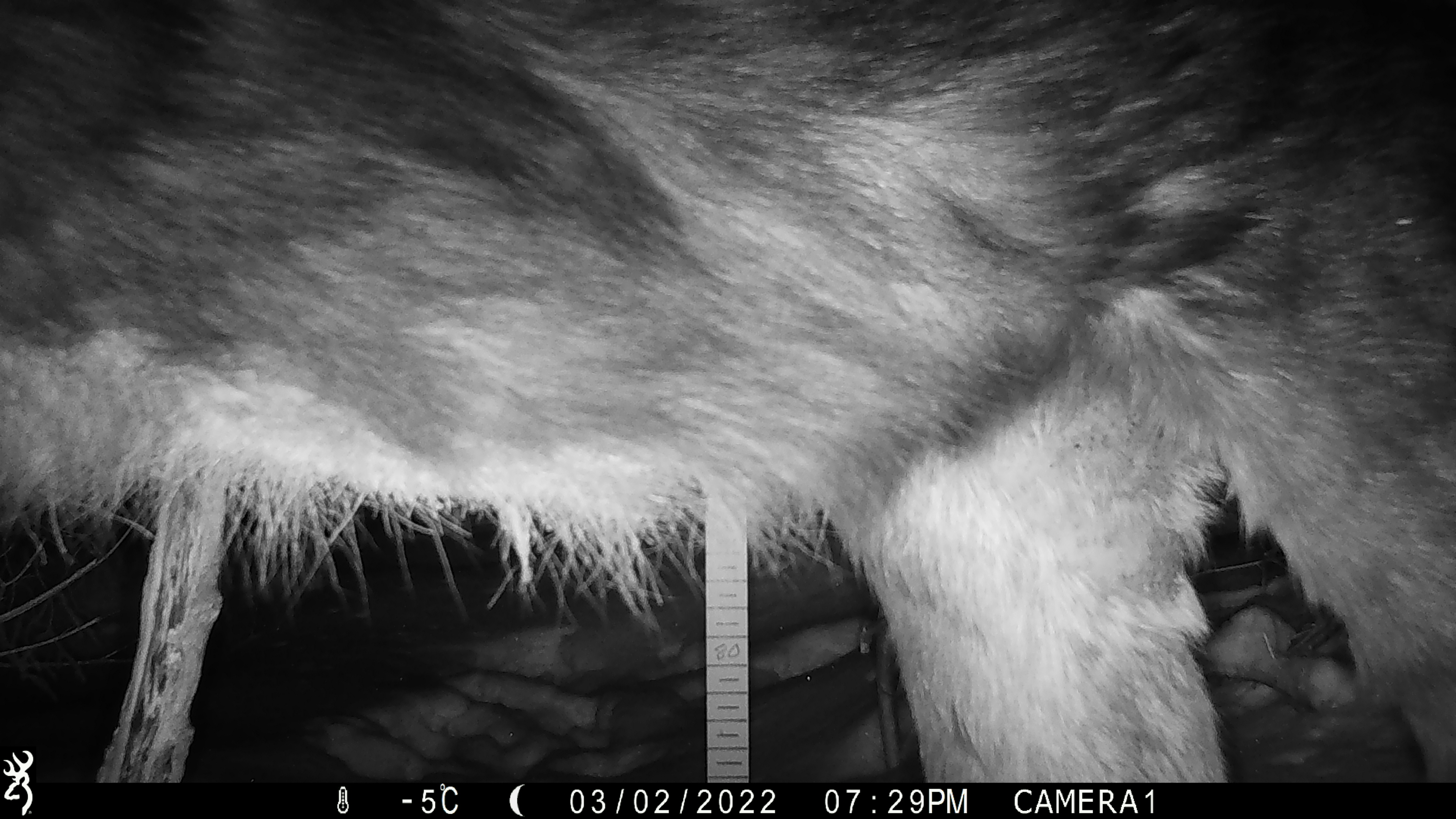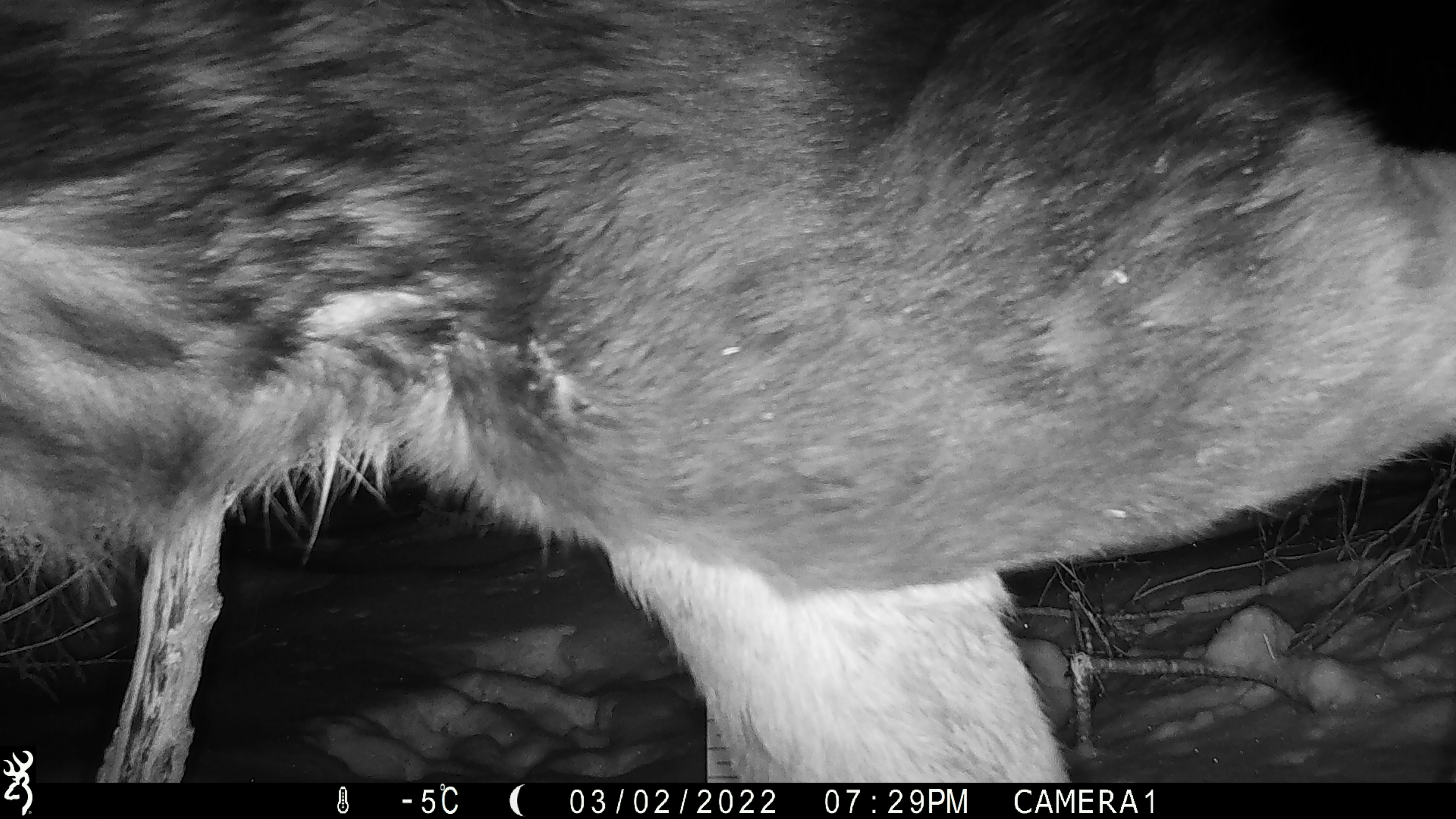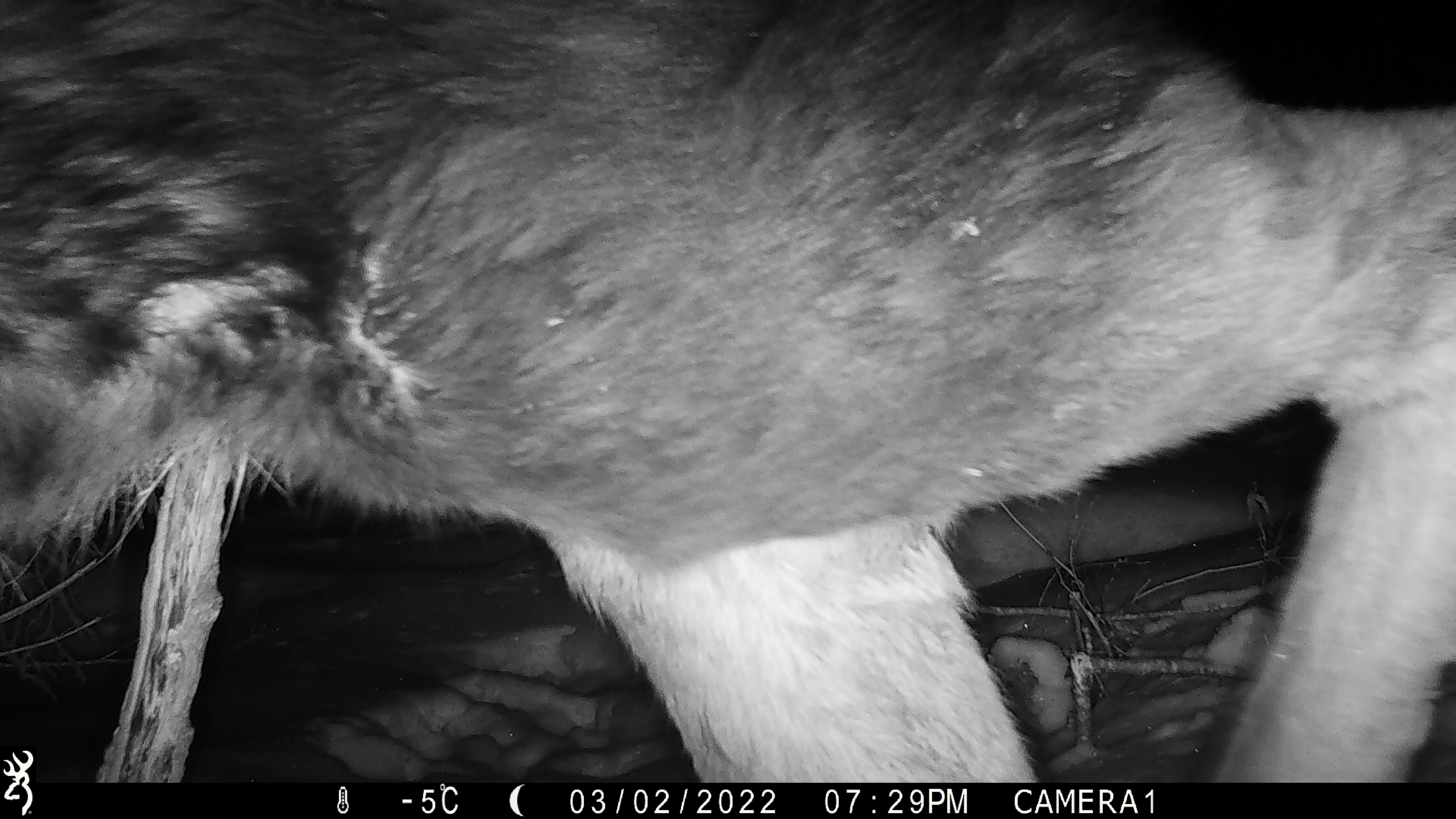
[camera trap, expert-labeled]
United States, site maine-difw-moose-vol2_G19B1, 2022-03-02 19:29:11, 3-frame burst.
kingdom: Animalia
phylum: Chordata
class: Mammalia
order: Artiodactyla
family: Cervidae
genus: Alces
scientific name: Alces alces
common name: moose